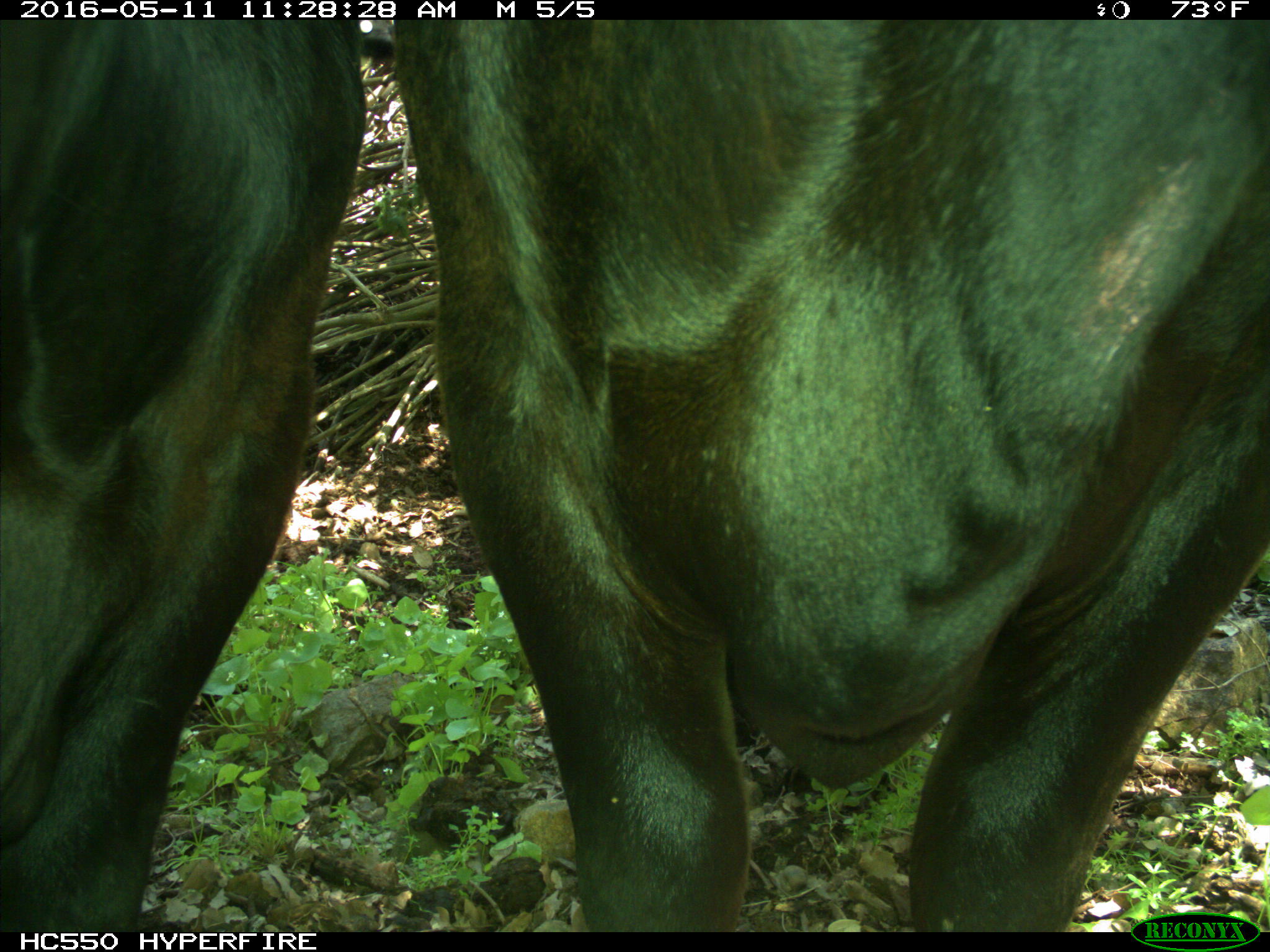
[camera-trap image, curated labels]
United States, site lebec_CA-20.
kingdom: Animalia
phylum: Chordata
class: Mammalia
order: Artiodactyla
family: Bovidae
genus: Bos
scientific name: Bos taurus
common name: domestic cow